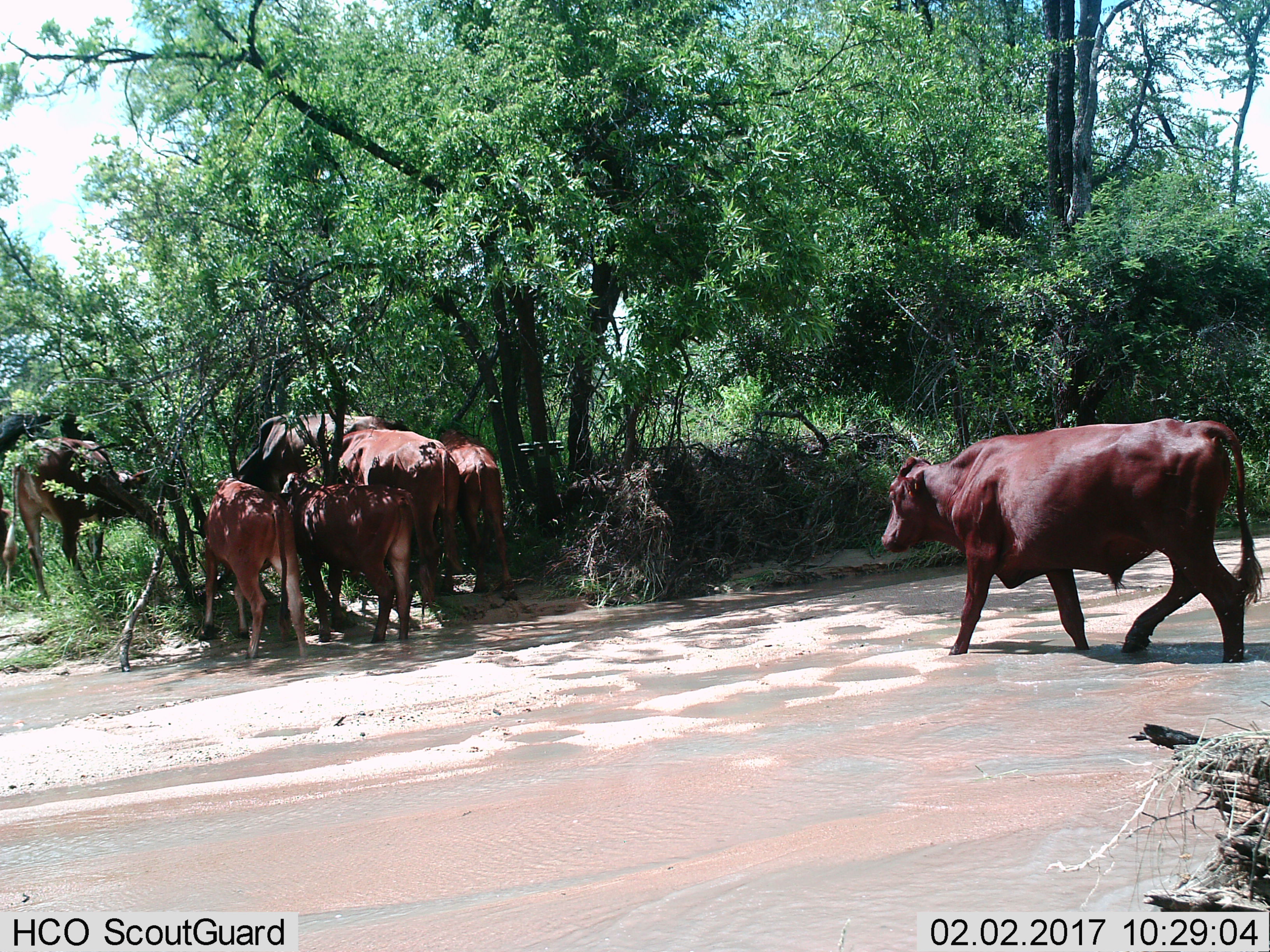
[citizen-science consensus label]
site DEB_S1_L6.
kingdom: Animalia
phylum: Chordata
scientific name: Vertebrata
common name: domestic animal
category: domesticanimal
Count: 8.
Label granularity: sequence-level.